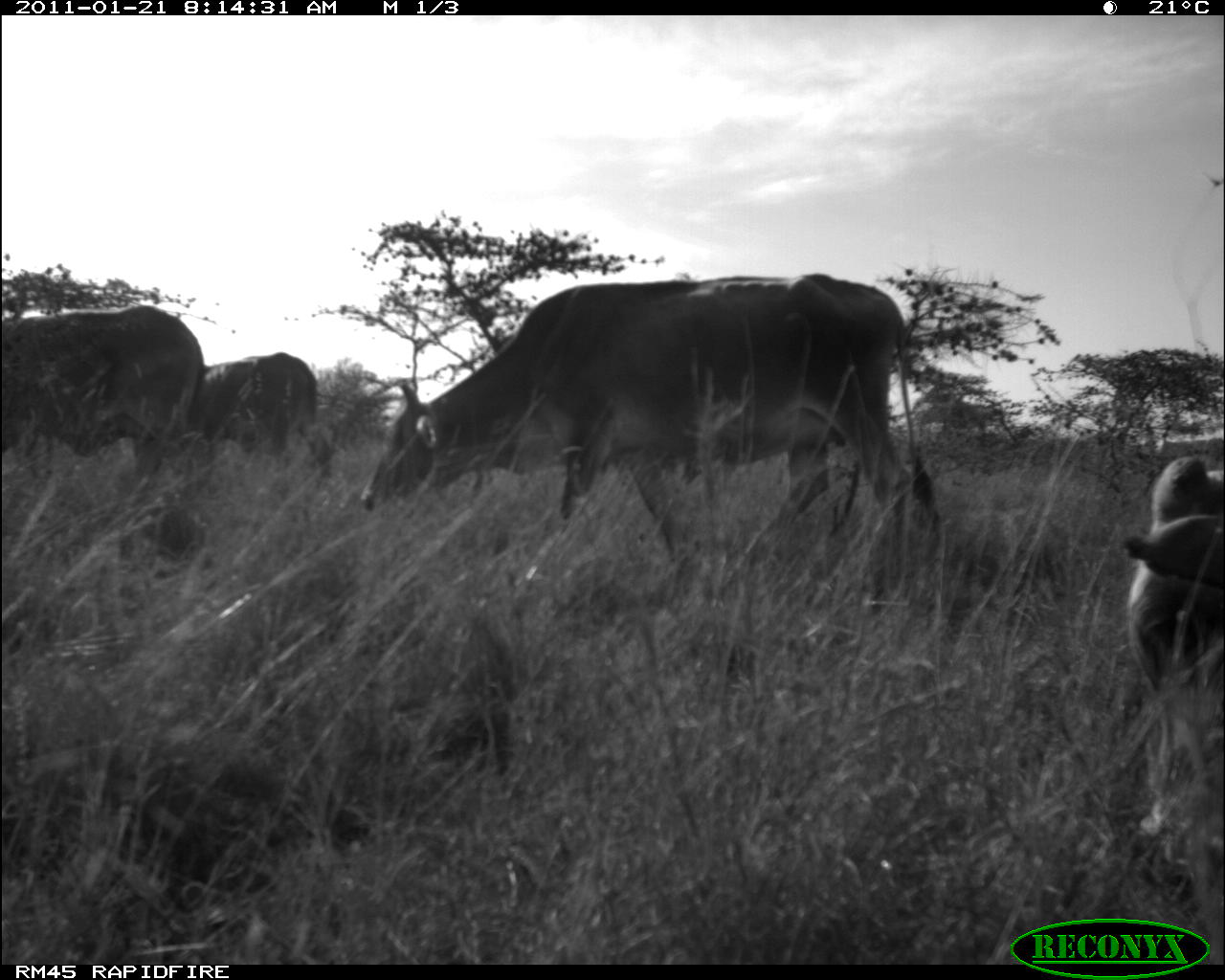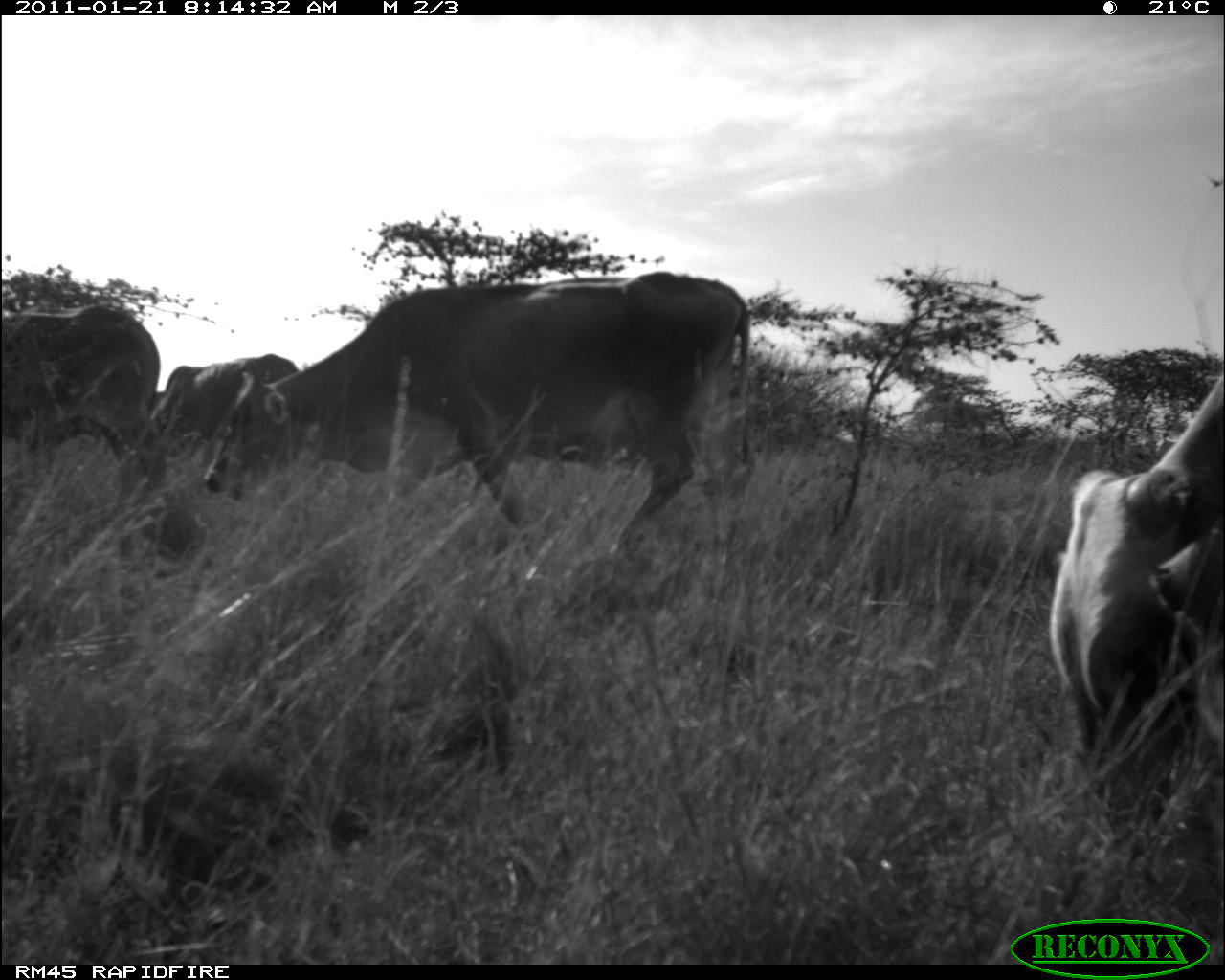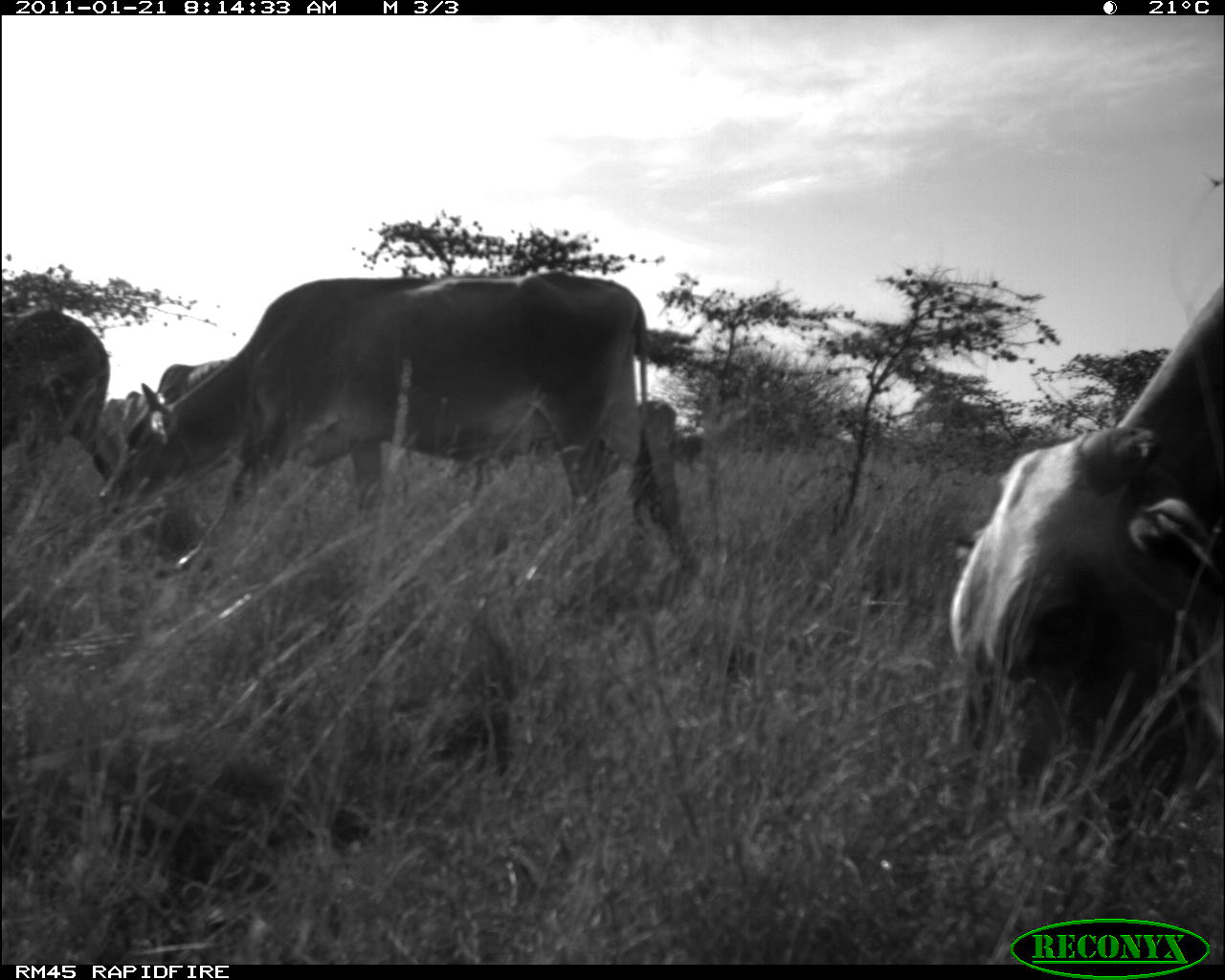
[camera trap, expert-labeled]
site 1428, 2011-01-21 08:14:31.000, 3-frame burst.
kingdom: Animalia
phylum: Chordata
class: Mammalia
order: Artiodactyla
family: Bovidae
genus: Bos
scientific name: Bos taurus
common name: domestic cattle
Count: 4.